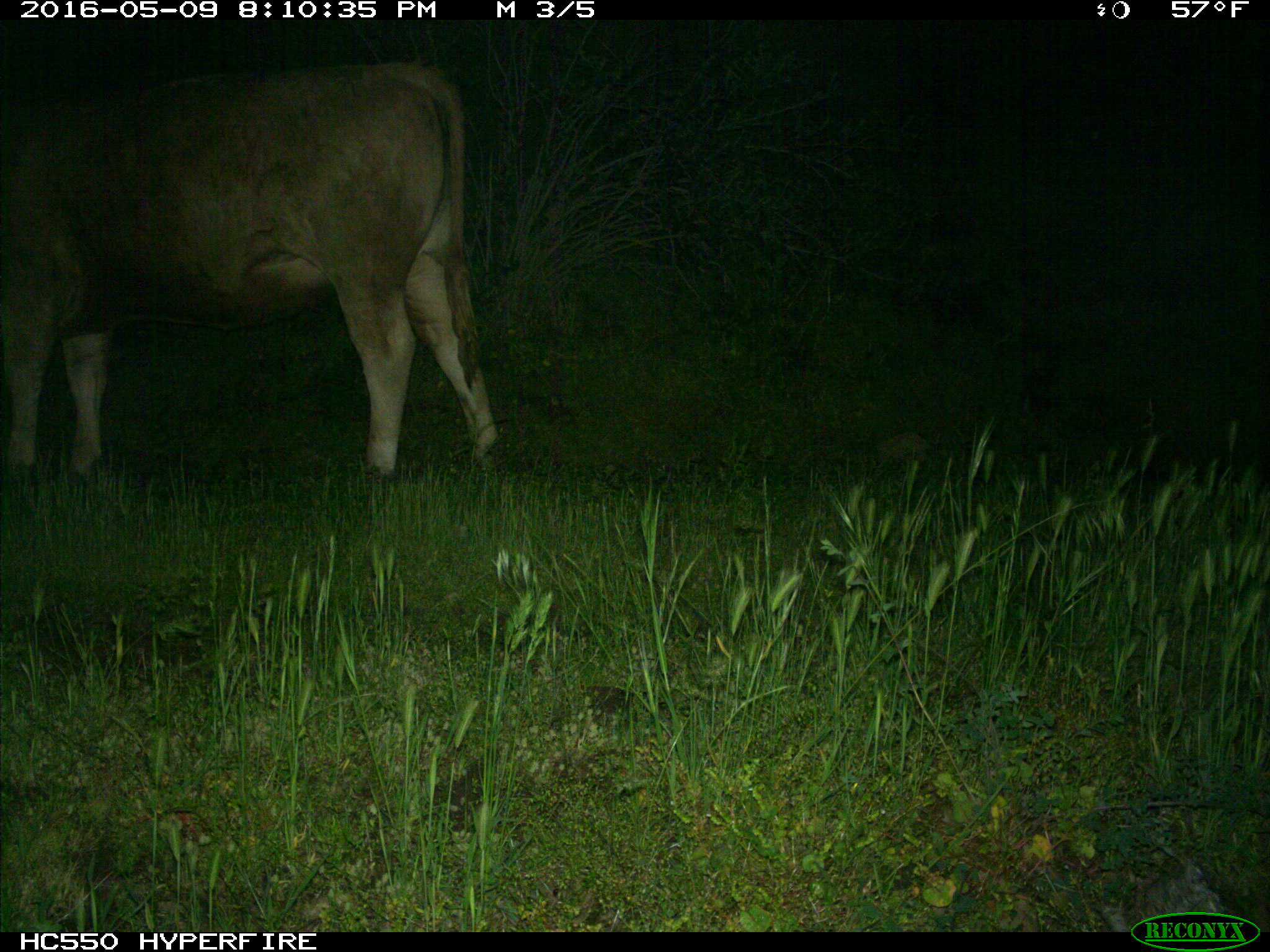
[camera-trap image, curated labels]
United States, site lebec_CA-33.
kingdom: Animalia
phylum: Chordata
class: Mammalia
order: Artiodactyla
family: Bovidae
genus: Bos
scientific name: Bos taurus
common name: domestic cow